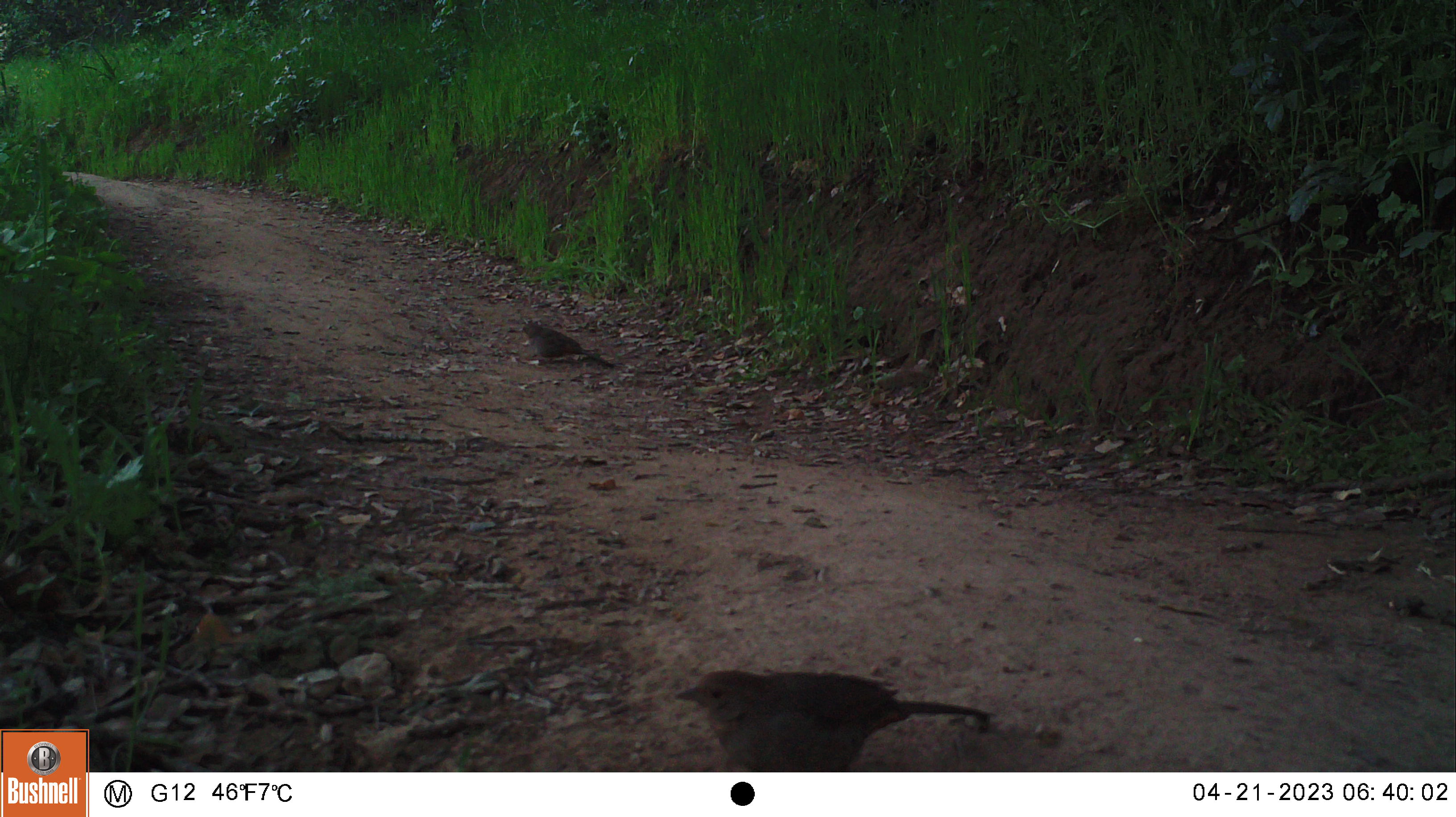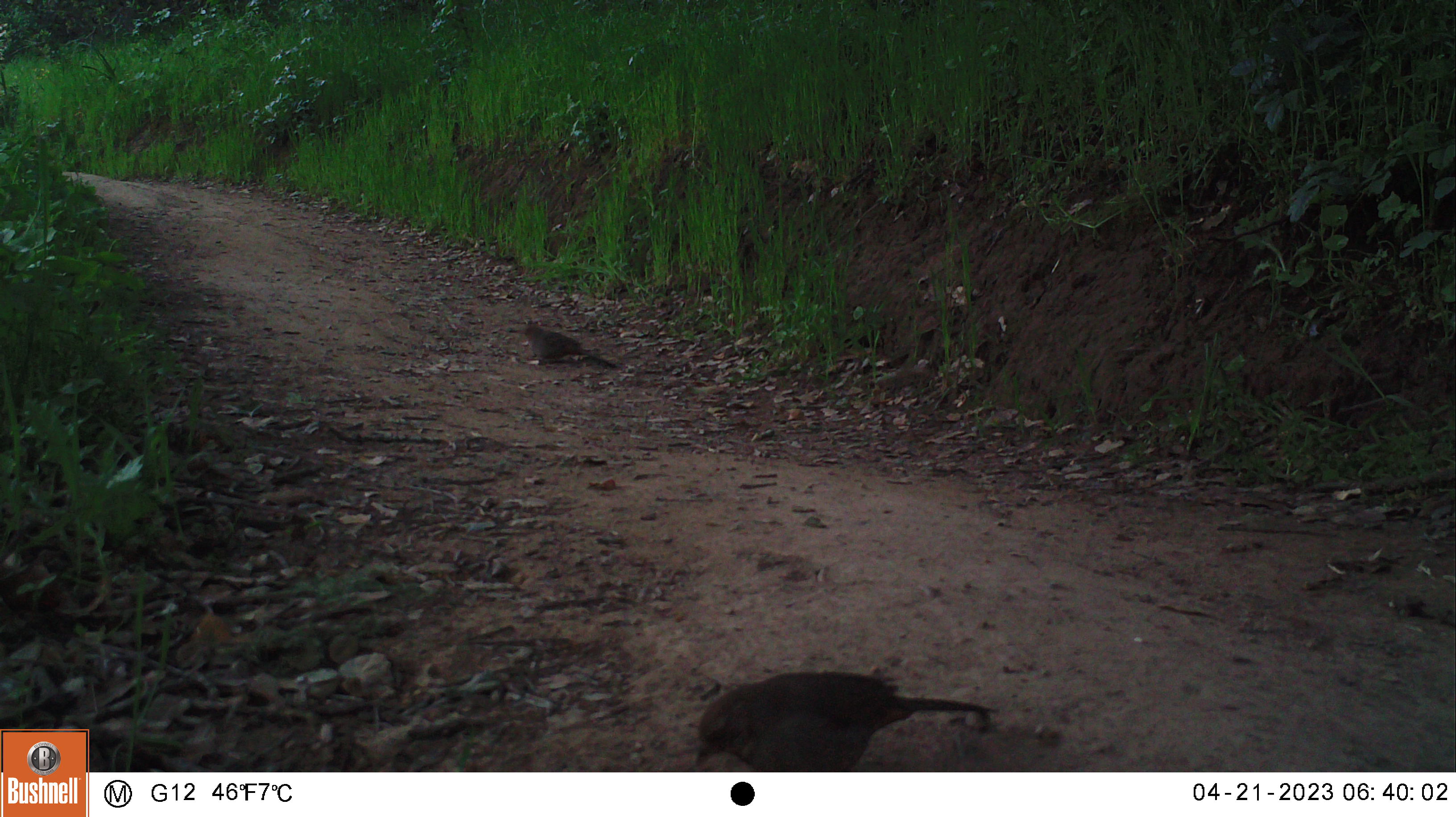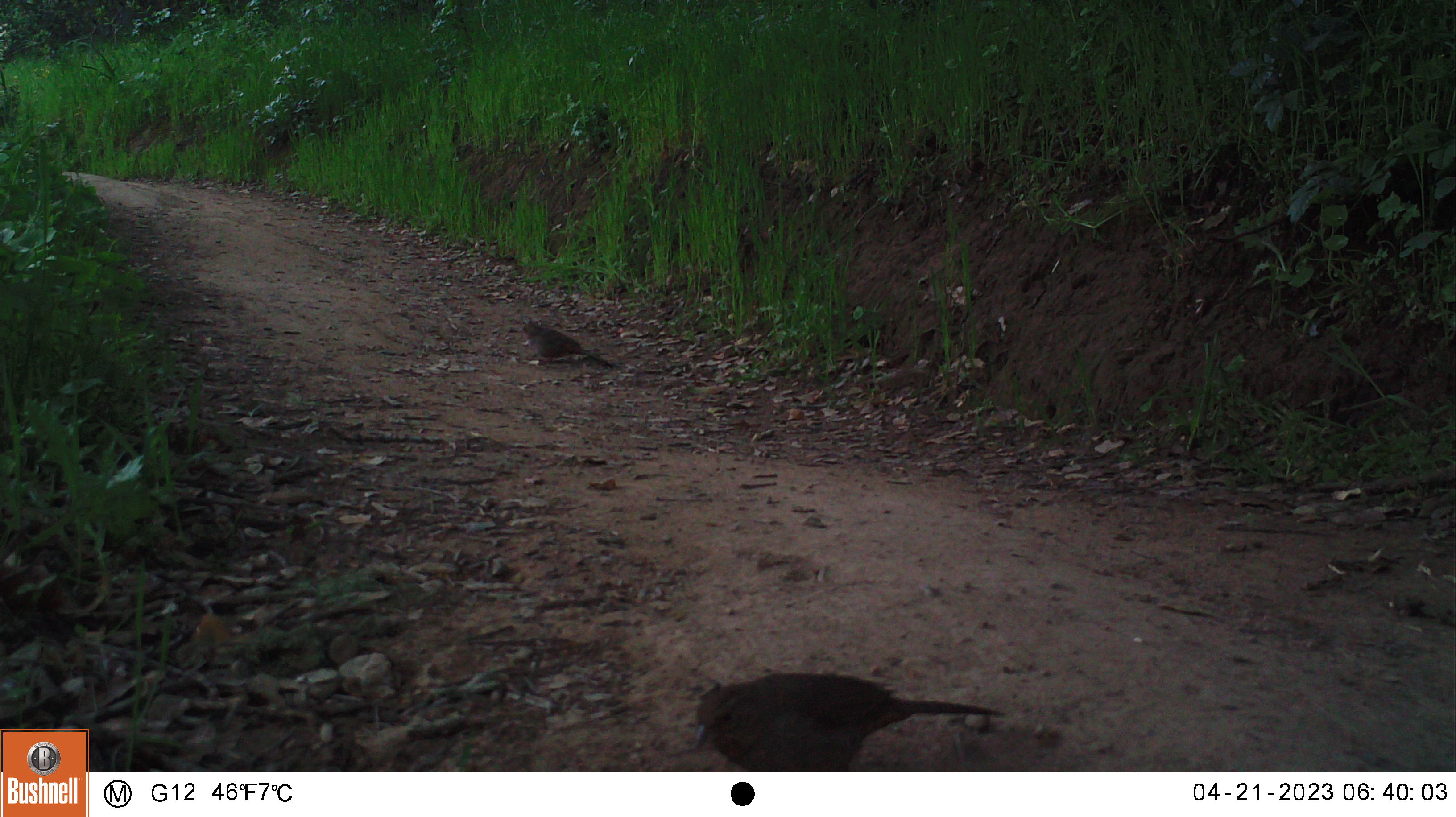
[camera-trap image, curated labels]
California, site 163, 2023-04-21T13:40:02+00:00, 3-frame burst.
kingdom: Animalia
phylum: Chordata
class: Aves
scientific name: Aves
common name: bird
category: unknown bird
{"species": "unknown bird (bird) (Aves)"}